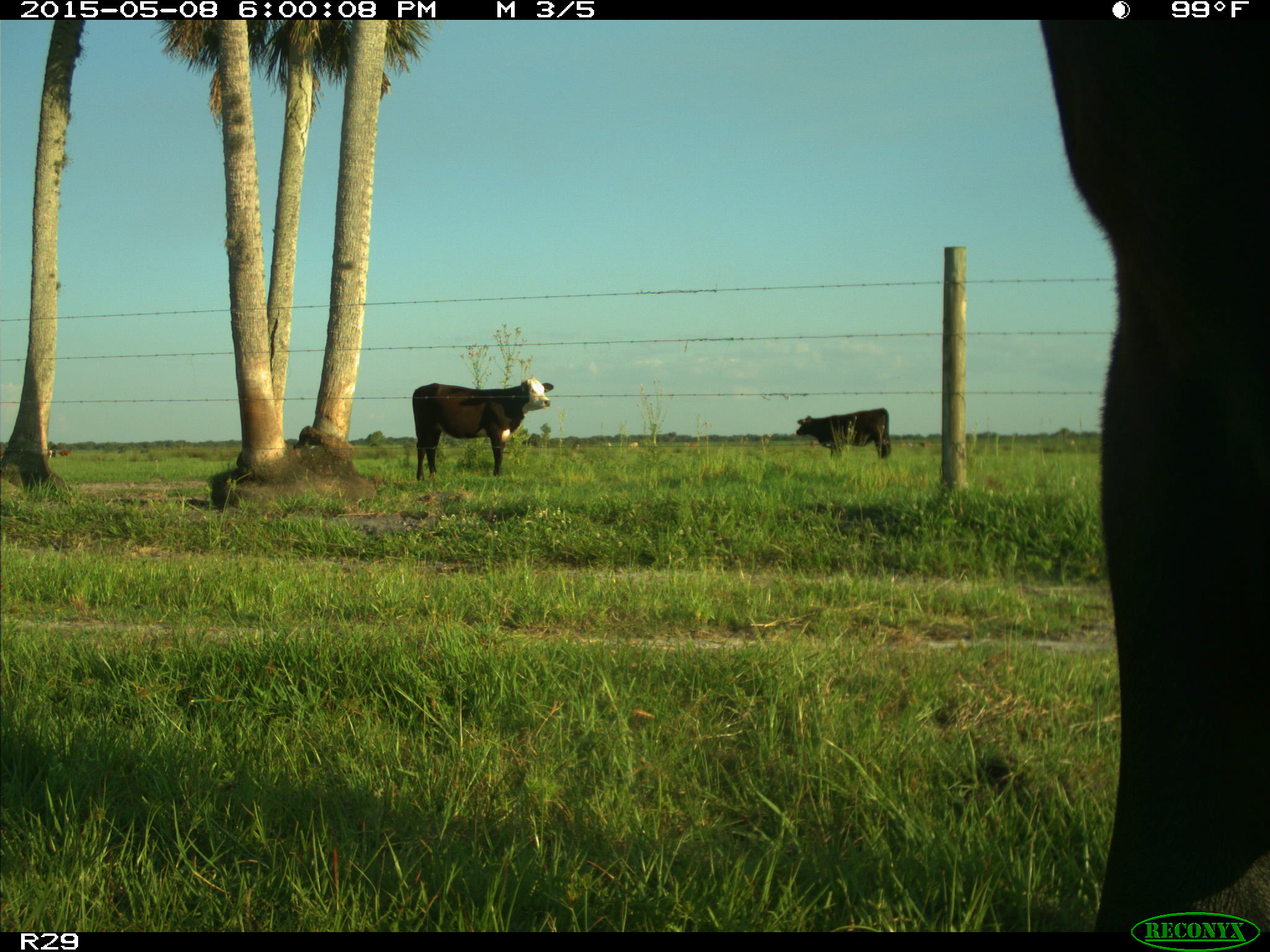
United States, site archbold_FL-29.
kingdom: Animalia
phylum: Chordata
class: Mammalia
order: Artiodactyla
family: Bovidae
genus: Bos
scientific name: Bos taurus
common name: domestic cow